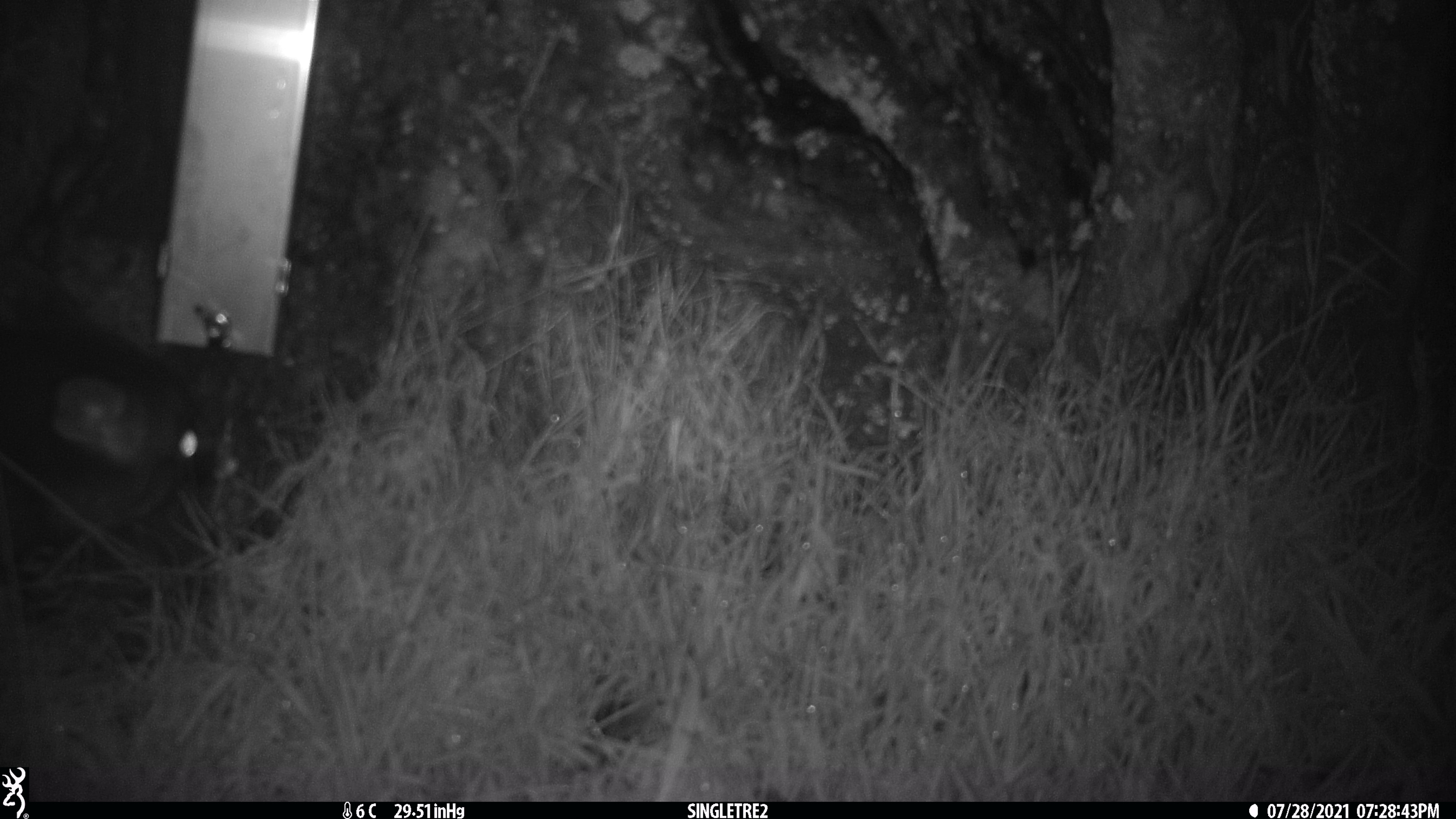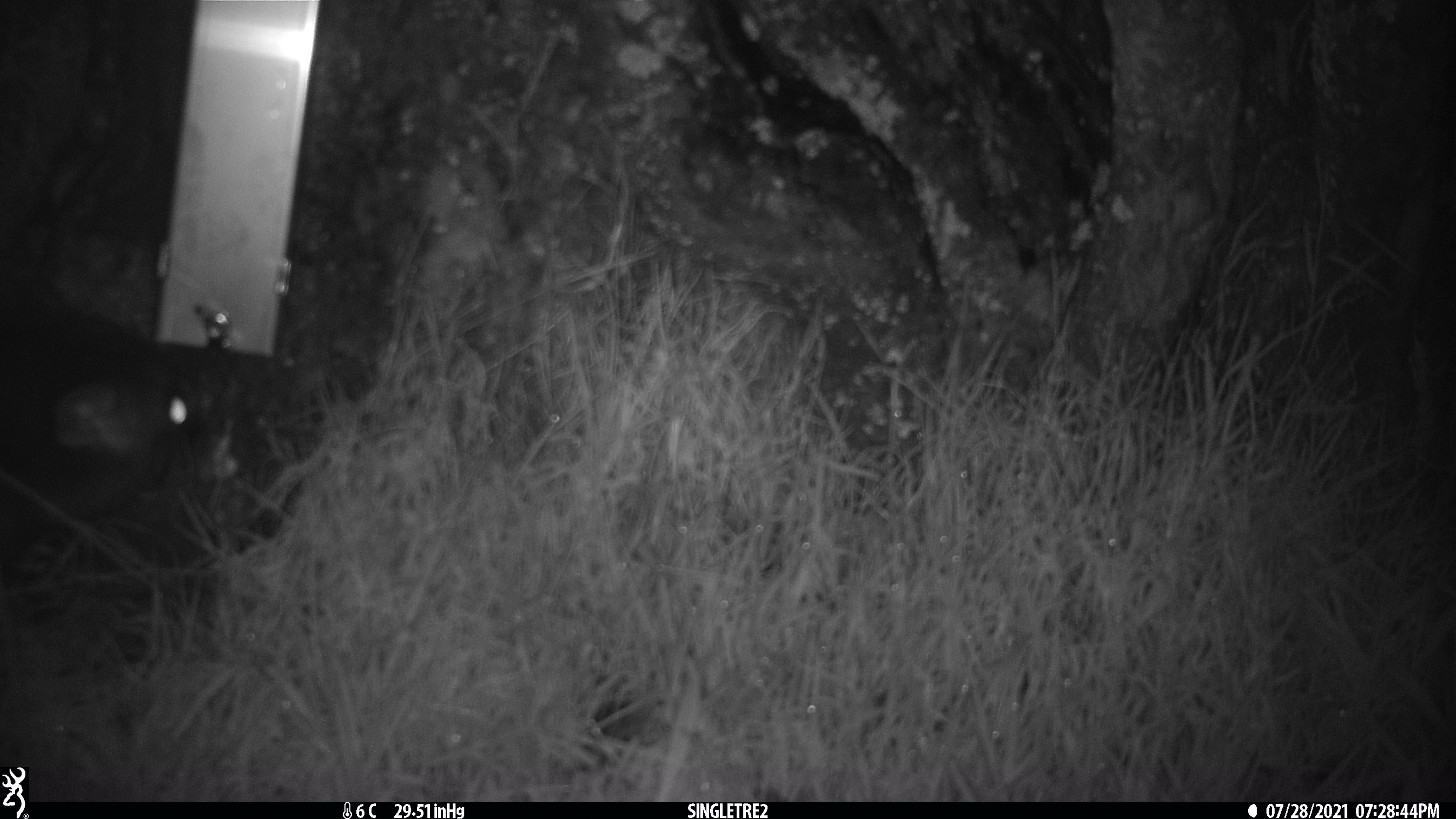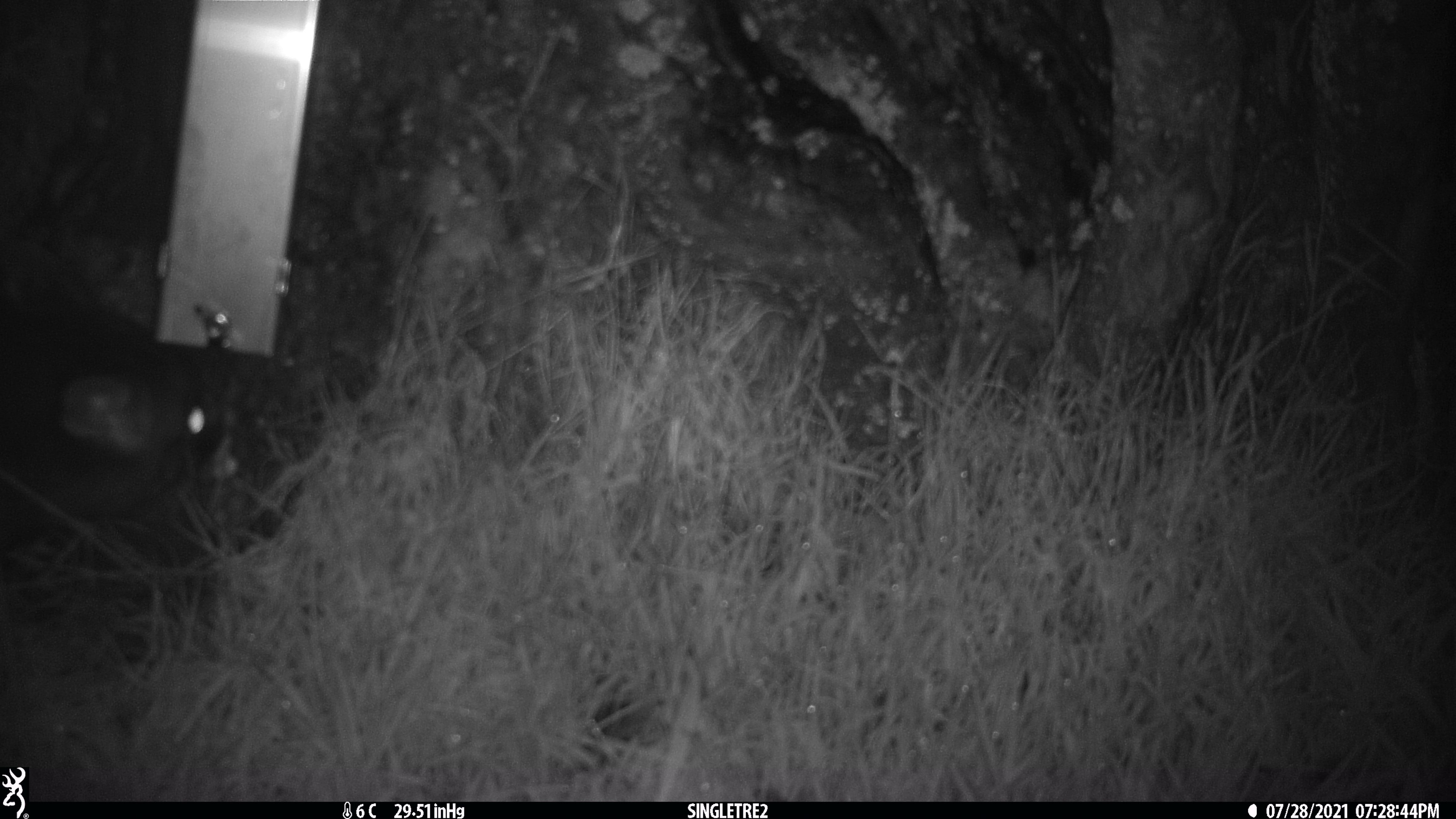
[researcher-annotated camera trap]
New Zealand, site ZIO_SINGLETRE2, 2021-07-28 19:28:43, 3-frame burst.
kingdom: Animalia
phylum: Chordata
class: Mammalia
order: Diprotodontia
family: Phalangeridae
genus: Trichosurus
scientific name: Trichosurus vulpecula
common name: common brushtail possum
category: possum